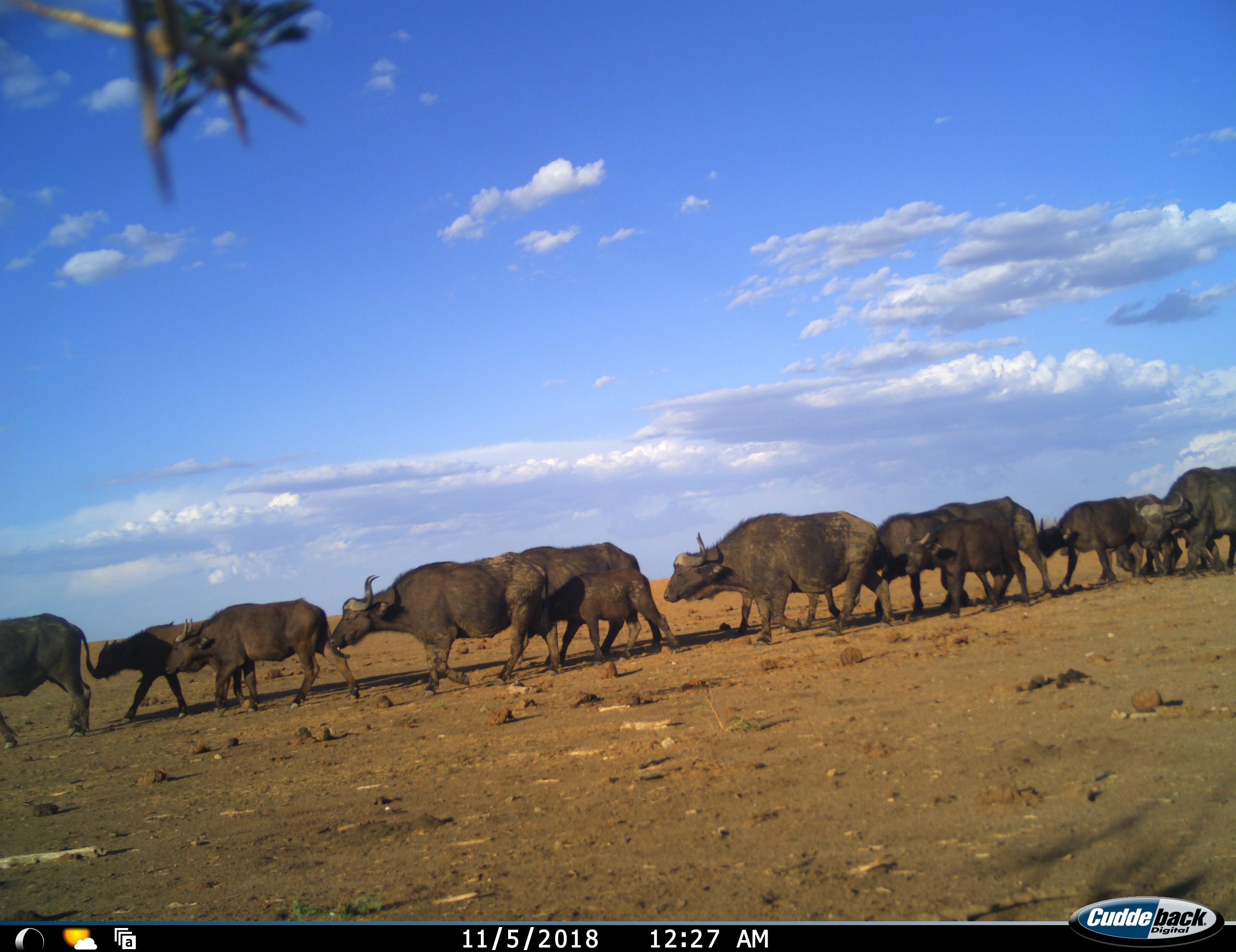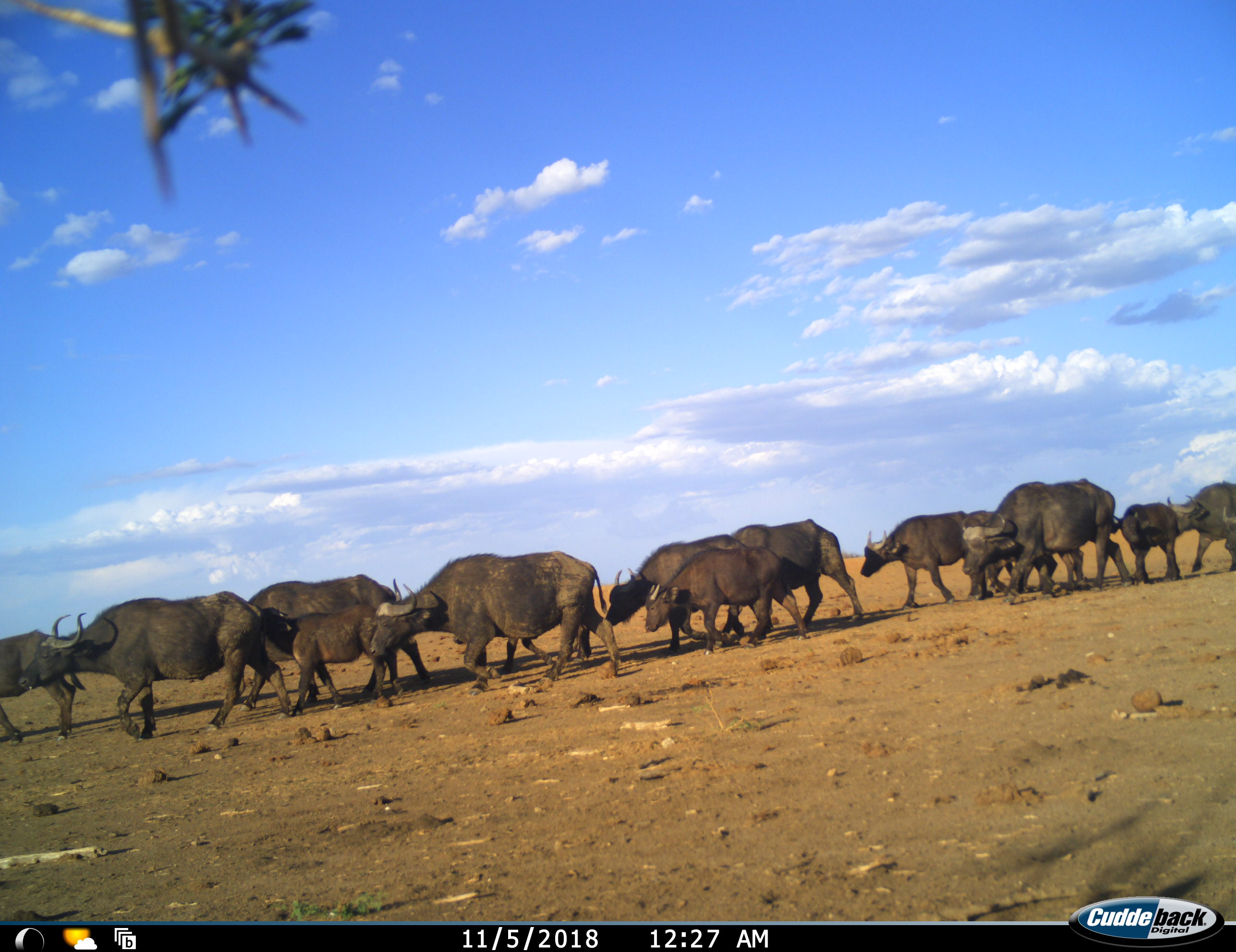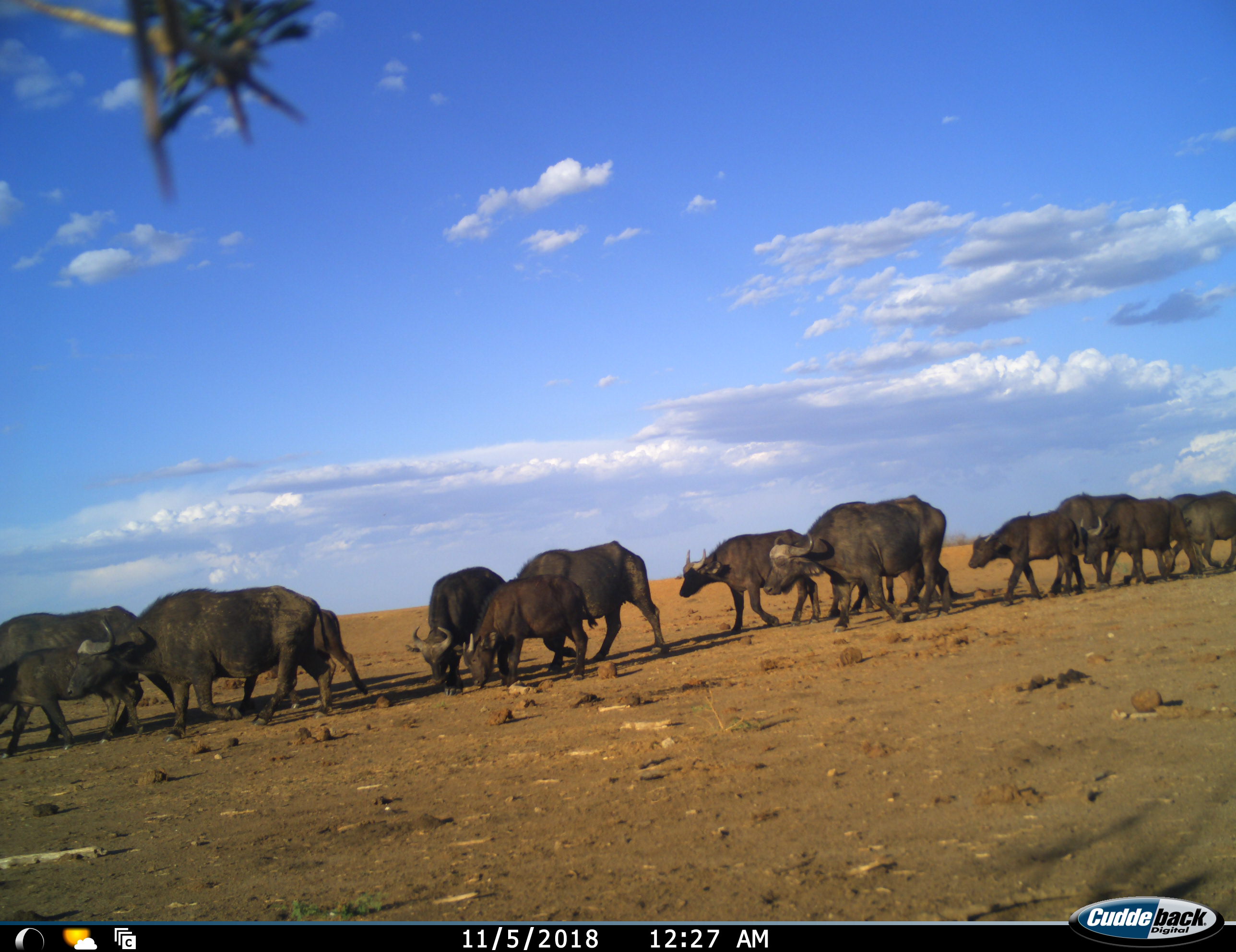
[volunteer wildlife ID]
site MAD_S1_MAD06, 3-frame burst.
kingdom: Animalia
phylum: Chordata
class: Mammalia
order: Artiodactyla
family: Bovidae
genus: Syncerus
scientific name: Syncerus caffer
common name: african buffalo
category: buffalo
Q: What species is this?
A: Buffalo (african buffalo) (Syncerus caffer).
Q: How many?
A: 11-50.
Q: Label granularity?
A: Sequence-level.